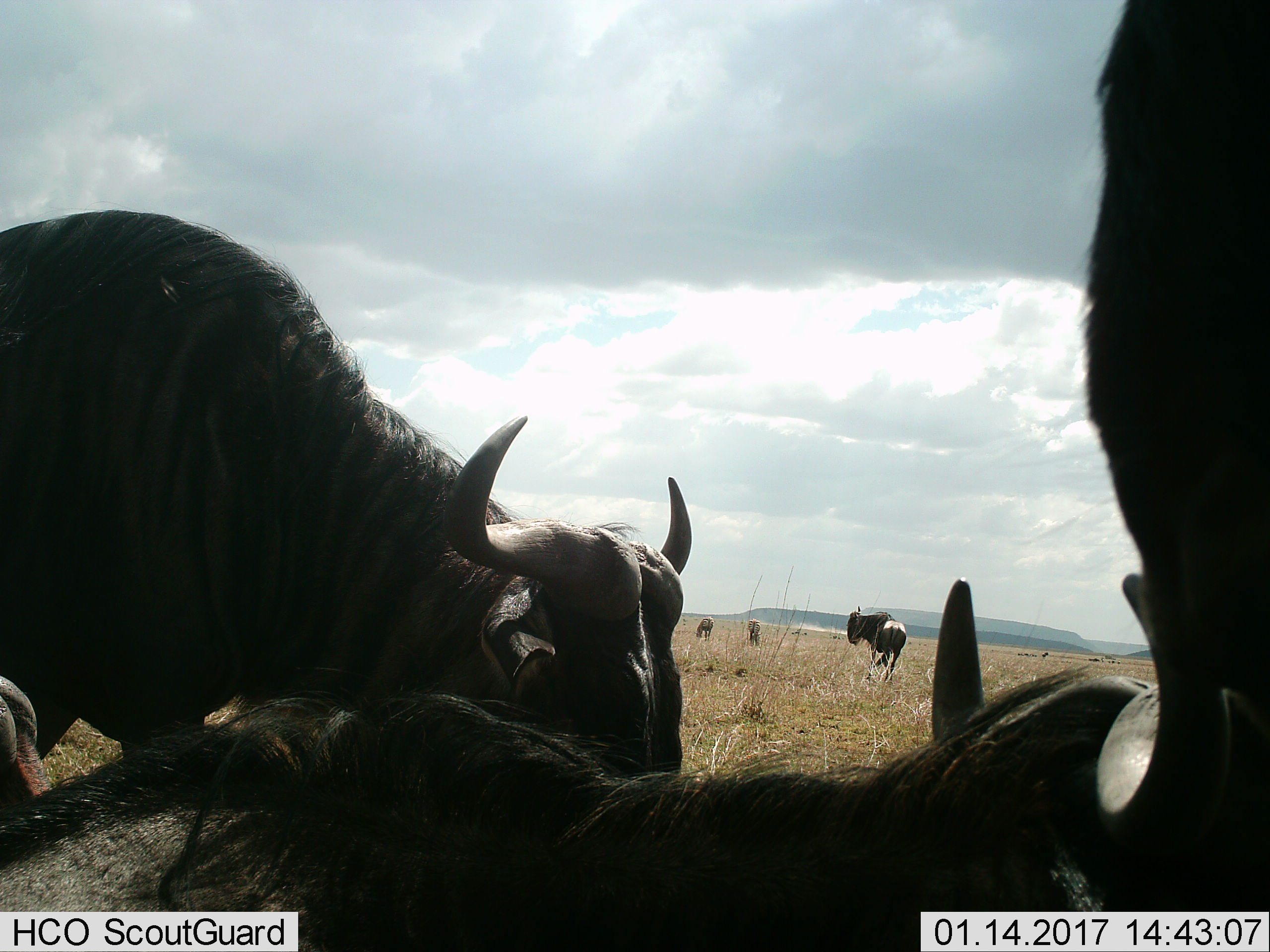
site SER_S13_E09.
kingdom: Animalia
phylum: Chordata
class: Mammalia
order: Artiodactyla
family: Bovidae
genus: Connochaetes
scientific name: Connochaetes taurinus taurinus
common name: blue wildebeest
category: wildebeestblue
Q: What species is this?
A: Wildebeestblue (blue wildebeest) (Connochaetes taurinus taurinus).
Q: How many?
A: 6.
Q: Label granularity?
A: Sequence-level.